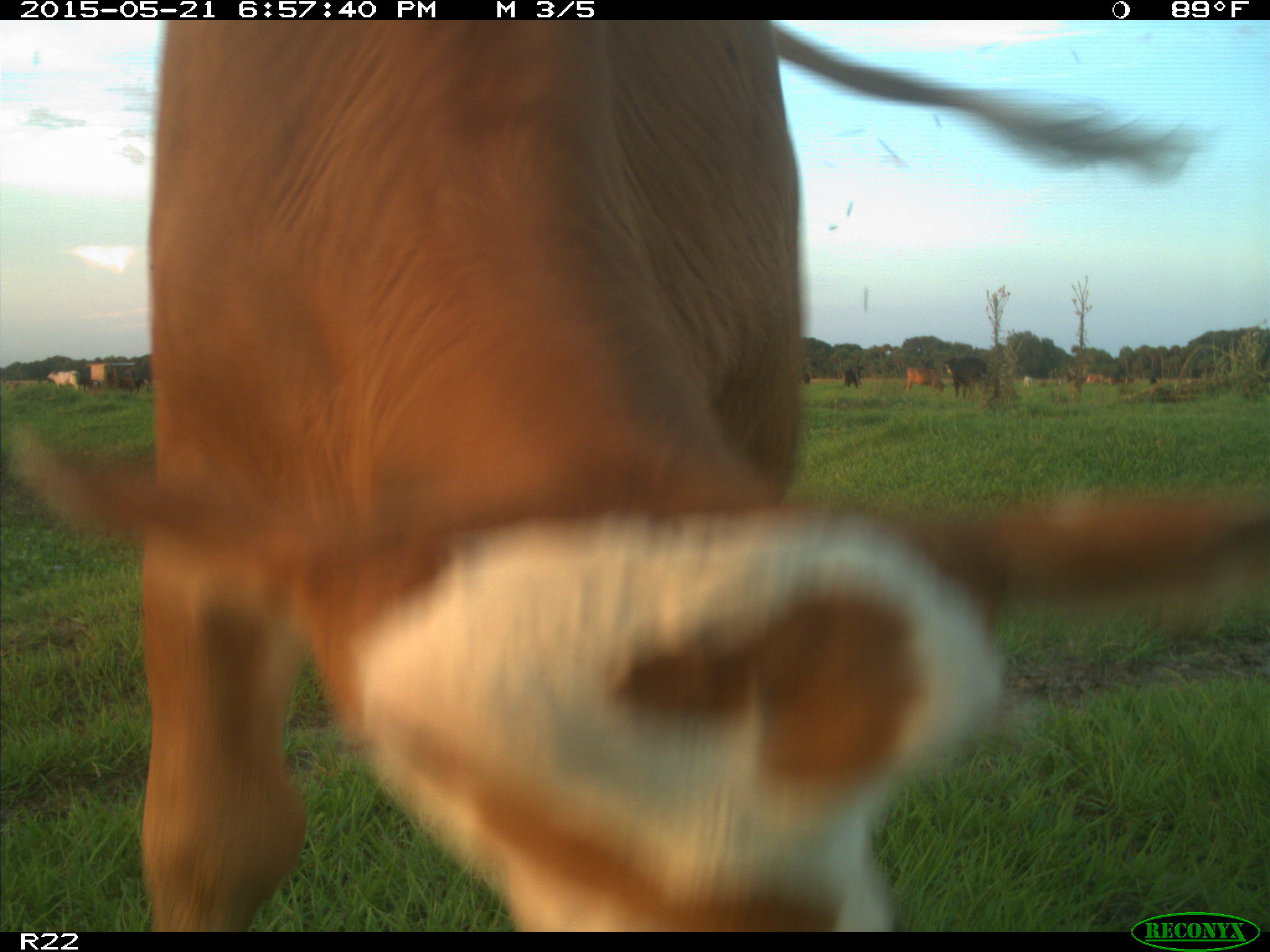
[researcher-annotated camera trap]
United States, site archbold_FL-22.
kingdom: Animalia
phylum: Chordata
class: Mammalia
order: Artiodactyla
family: Bovidae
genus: Bos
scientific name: Bos taurus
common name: domestic cow